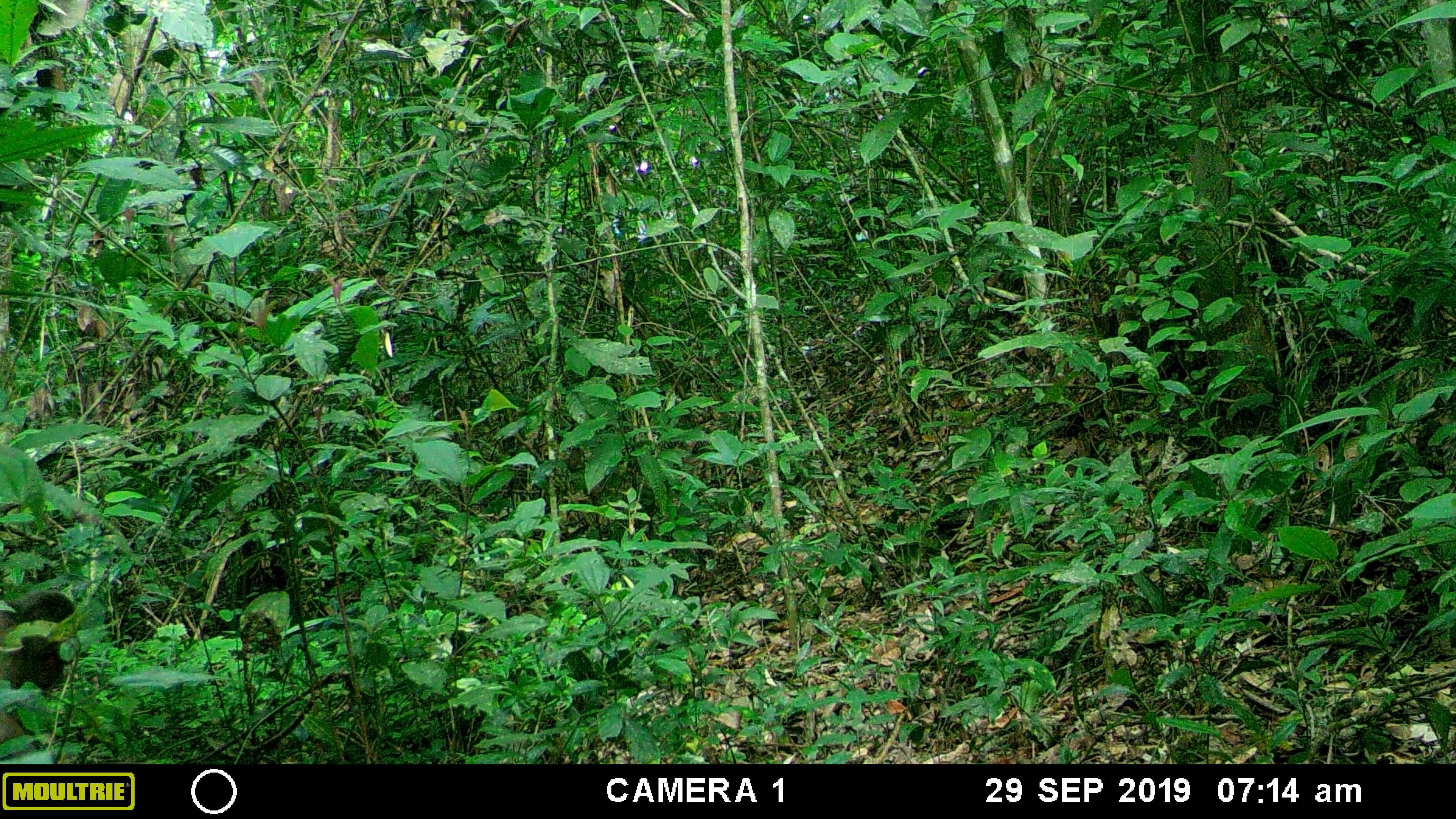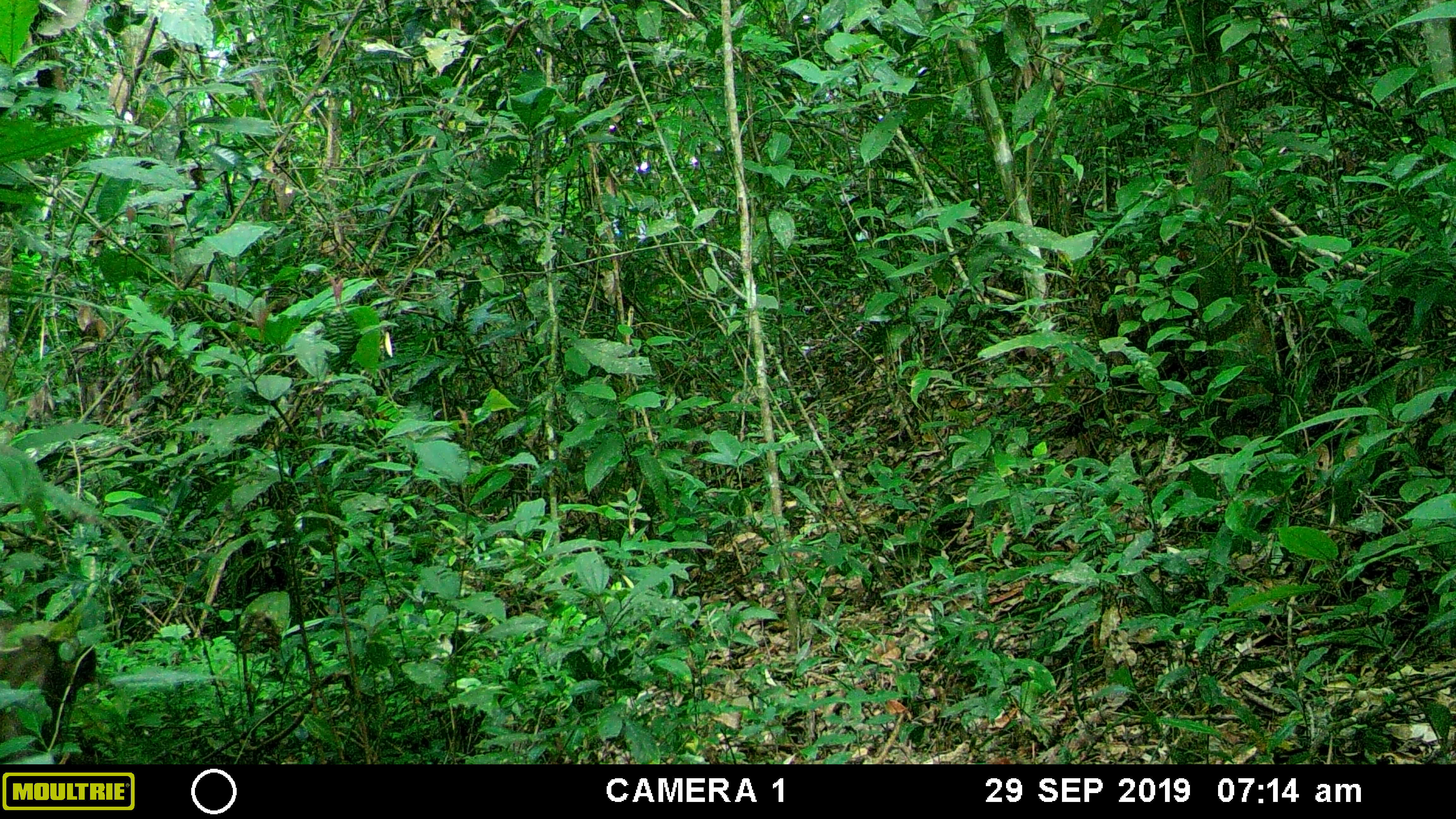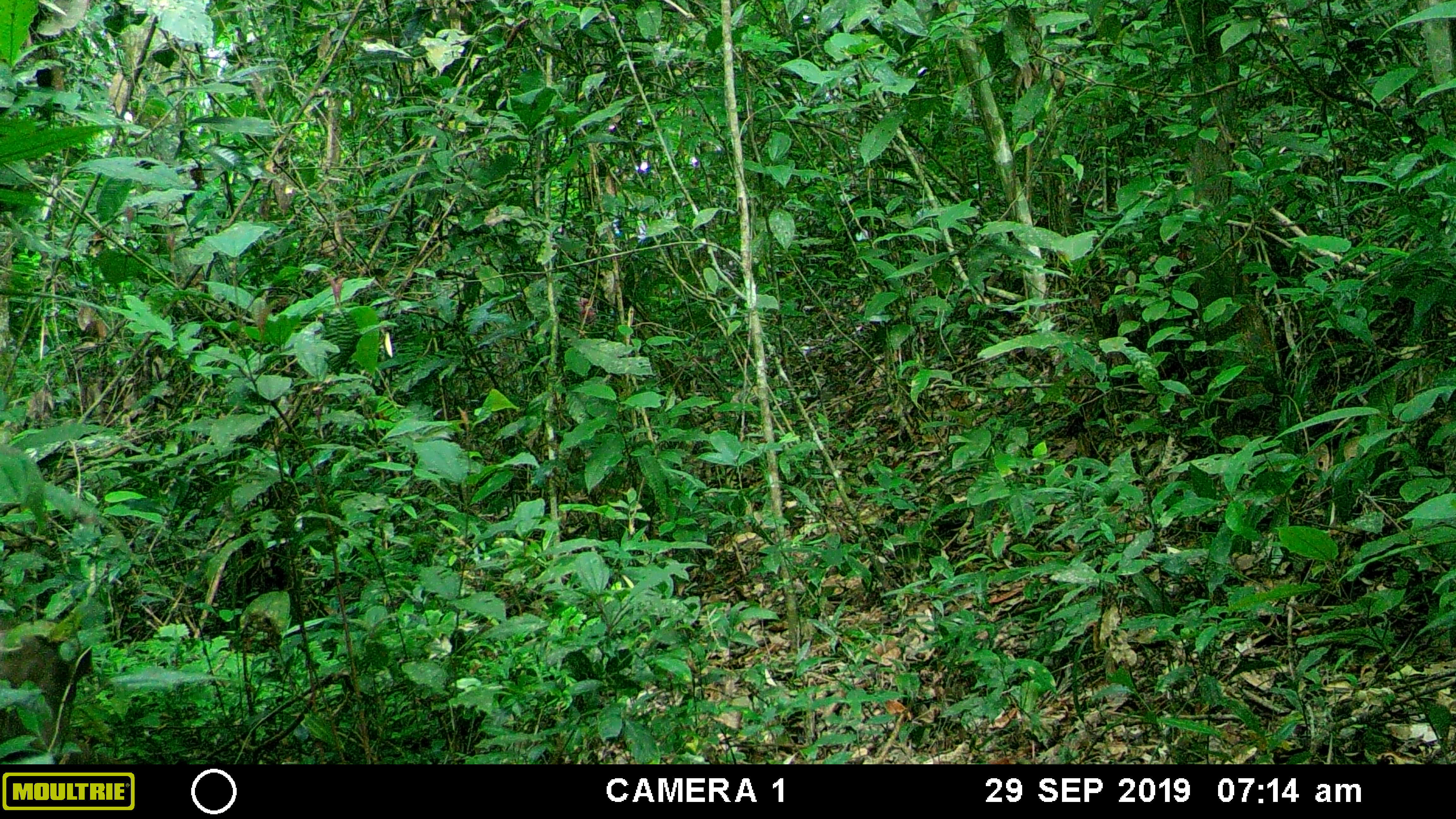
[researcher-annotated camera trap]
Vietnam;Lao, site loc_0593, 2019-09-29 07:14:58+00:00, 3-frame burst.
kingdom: Animalia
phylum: Chordata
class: Mammalia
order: Primates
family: Cercopithecidae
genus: Macaca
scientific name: Macaca arctoides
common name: stump-tailed macaque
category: stump tailed macaque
Stump tailed macaque (stump-tailed macaque) (Macaca arctoides). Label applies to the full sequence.